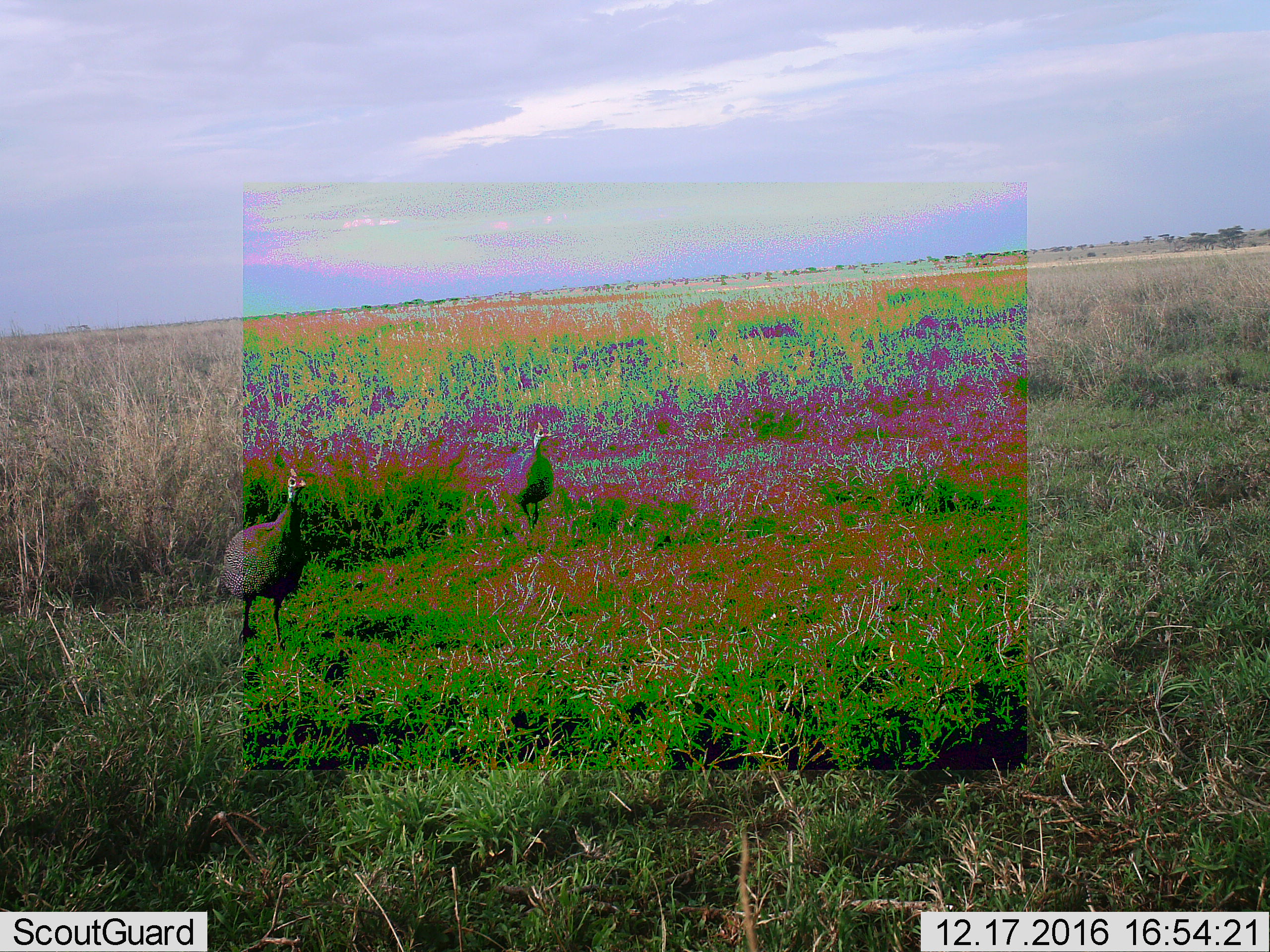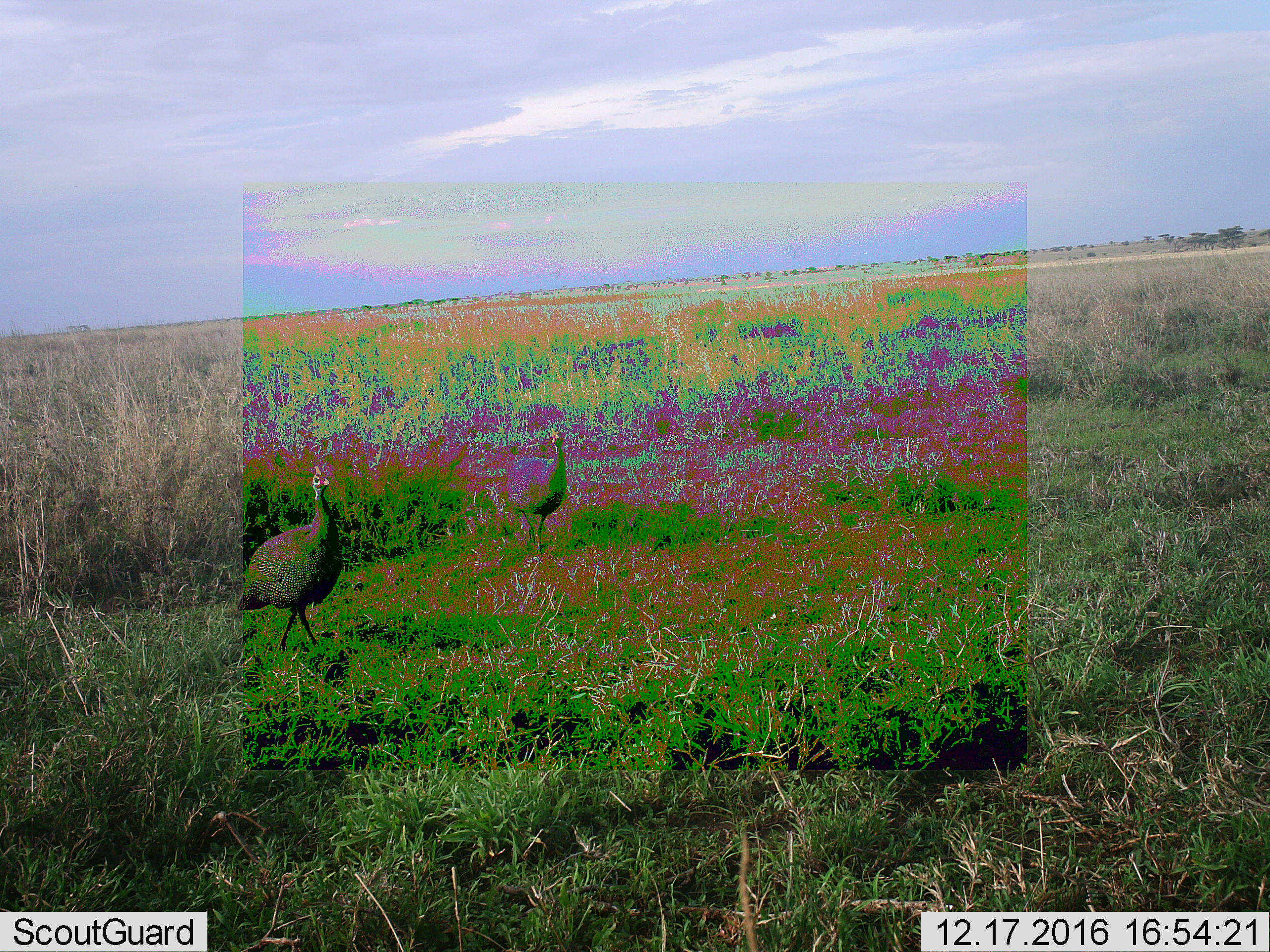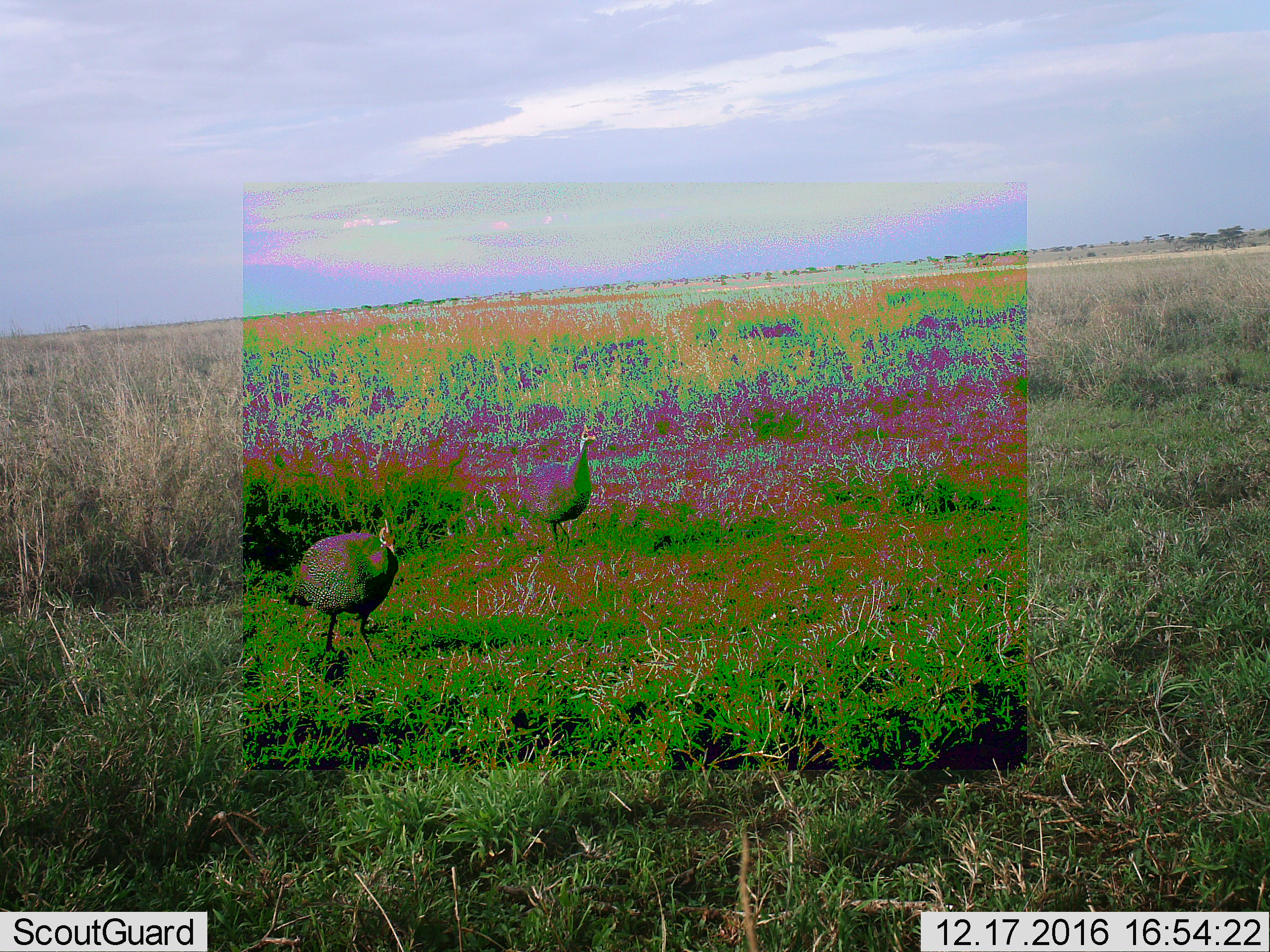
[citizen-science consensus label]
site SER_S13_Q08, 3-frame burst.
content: unidentified animal